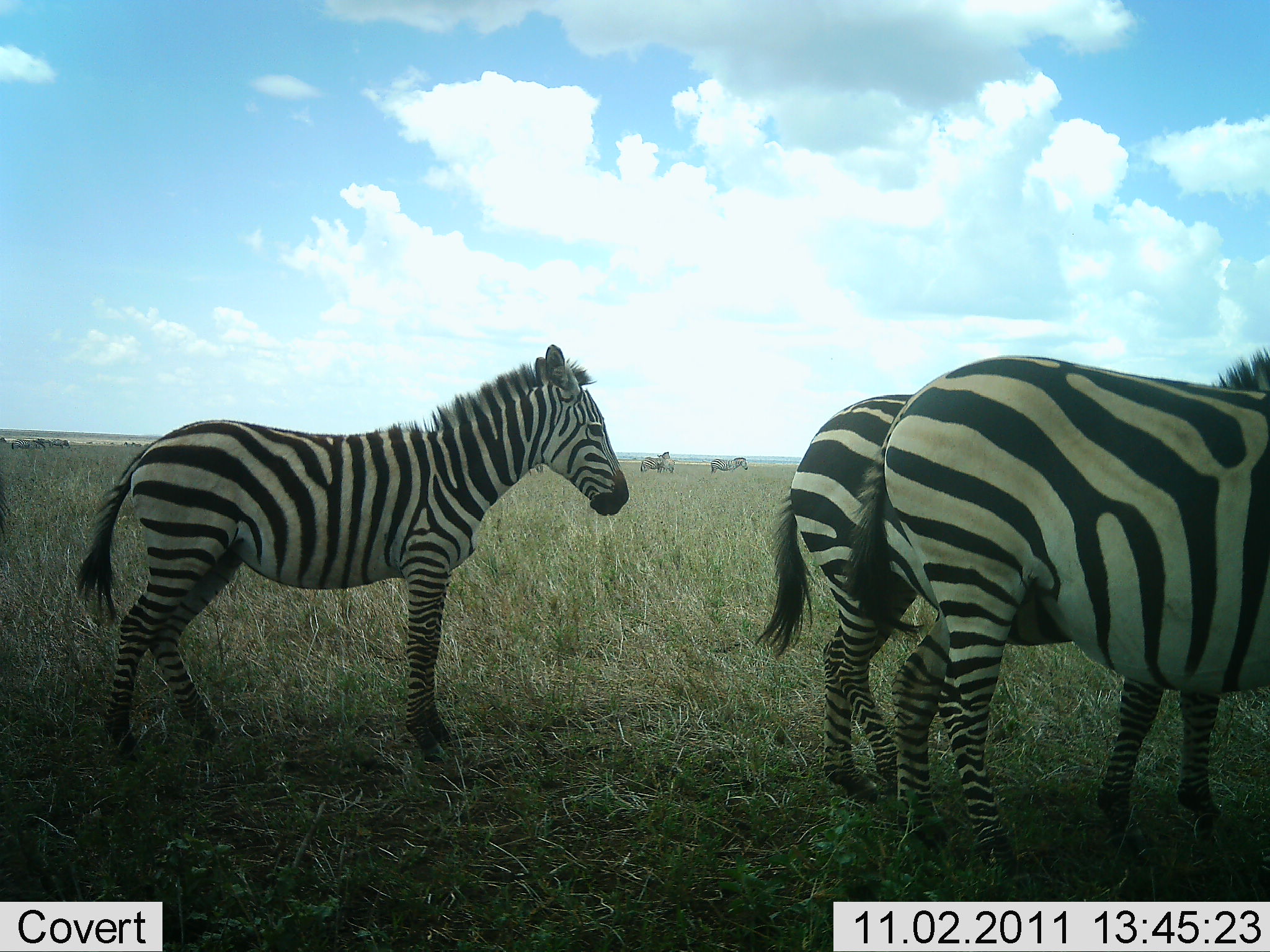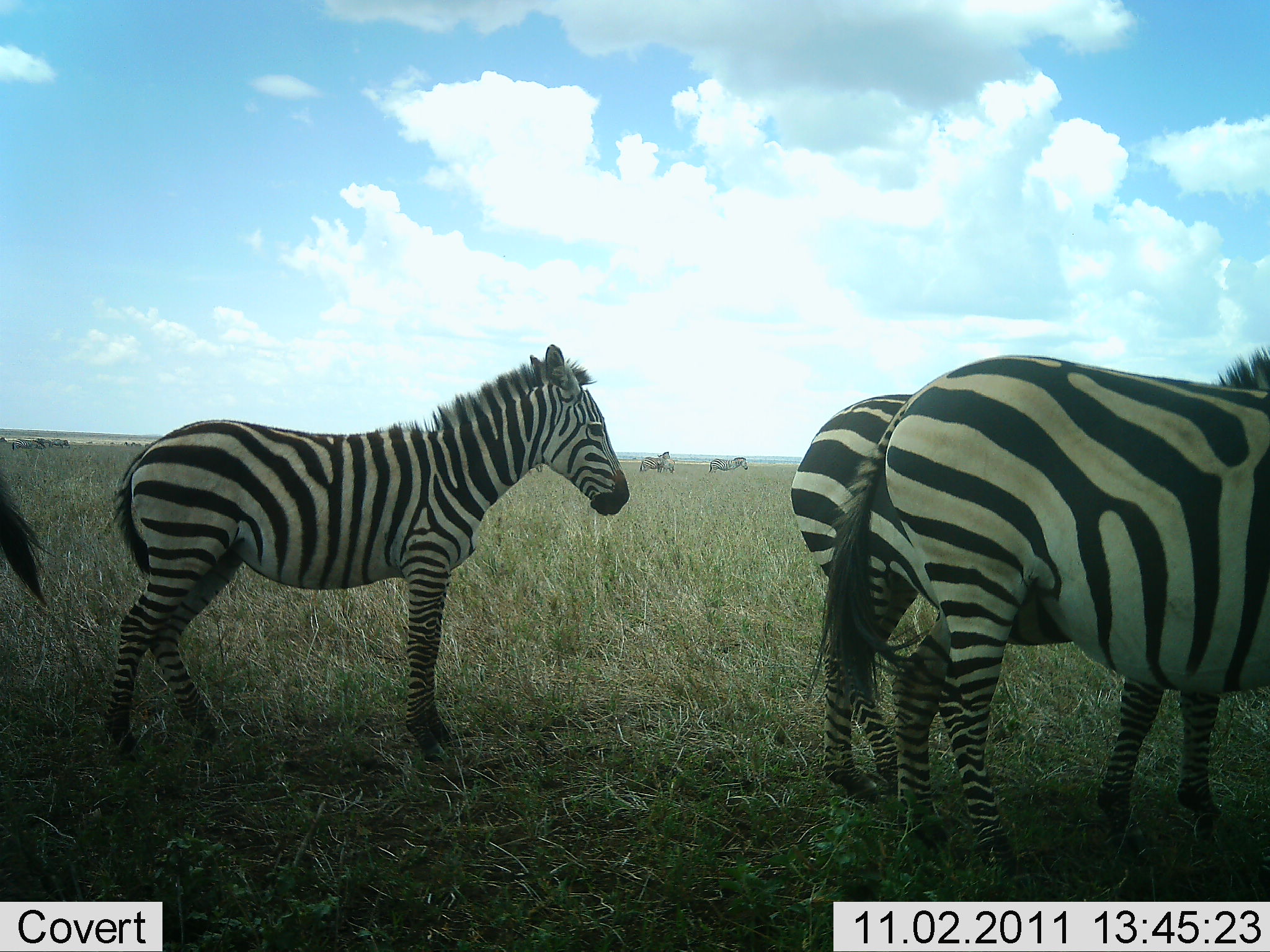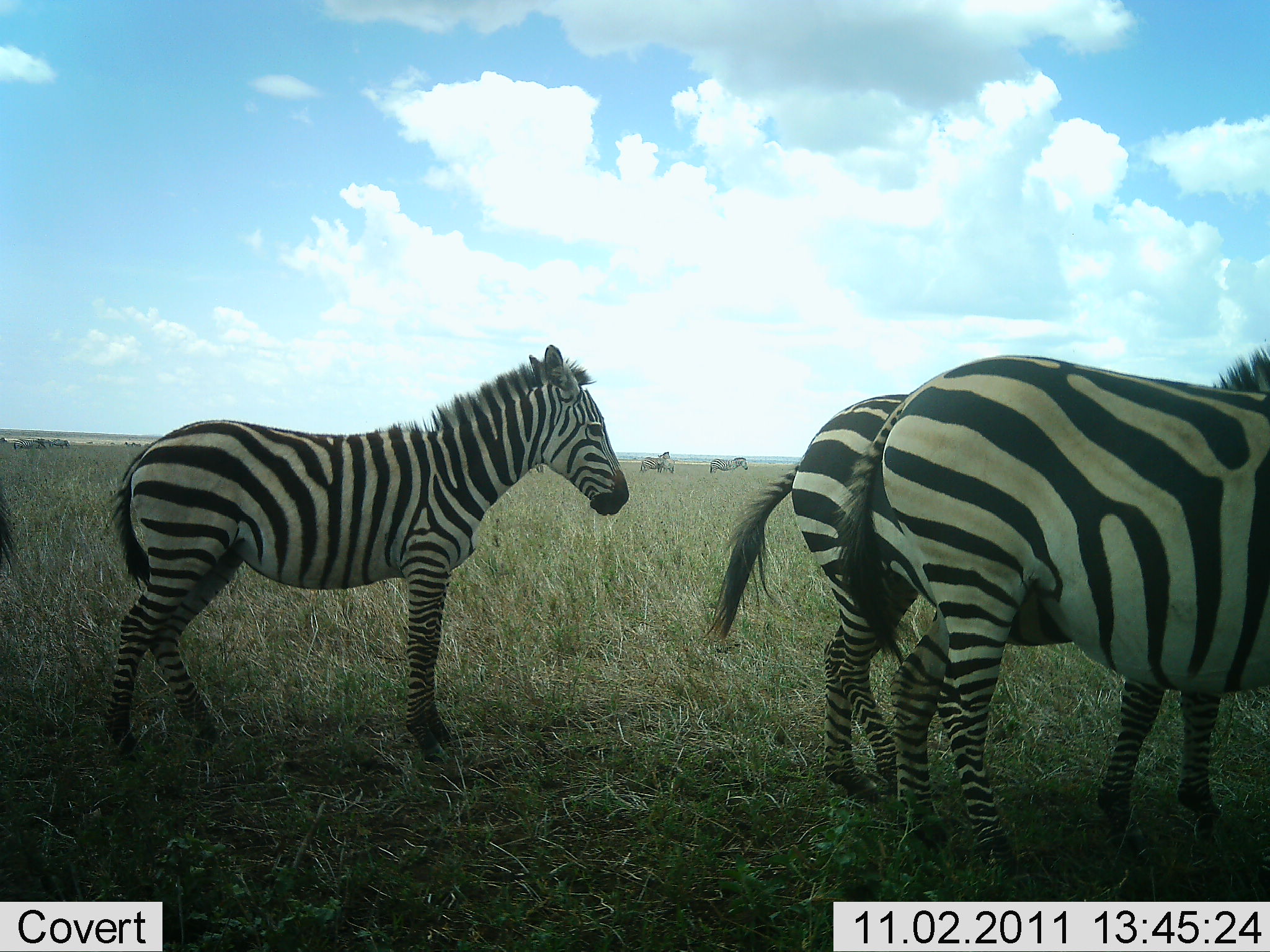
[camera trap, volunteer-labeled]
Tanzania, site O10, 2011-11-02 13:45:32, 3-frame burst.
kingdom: Animalia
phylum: Chordata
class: Mammalia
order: Perissodactyla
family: Equidae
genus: Equus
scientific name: Equus quagga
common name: plains zebra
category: zebra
Zebra (plains zebra) (Equus quagga), count 4. Behavior (volunteer vote fractions): standing 88%, resting 6%, moving 6%, interacting 0%. Young present (vote fraction): 6%. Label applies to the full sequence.